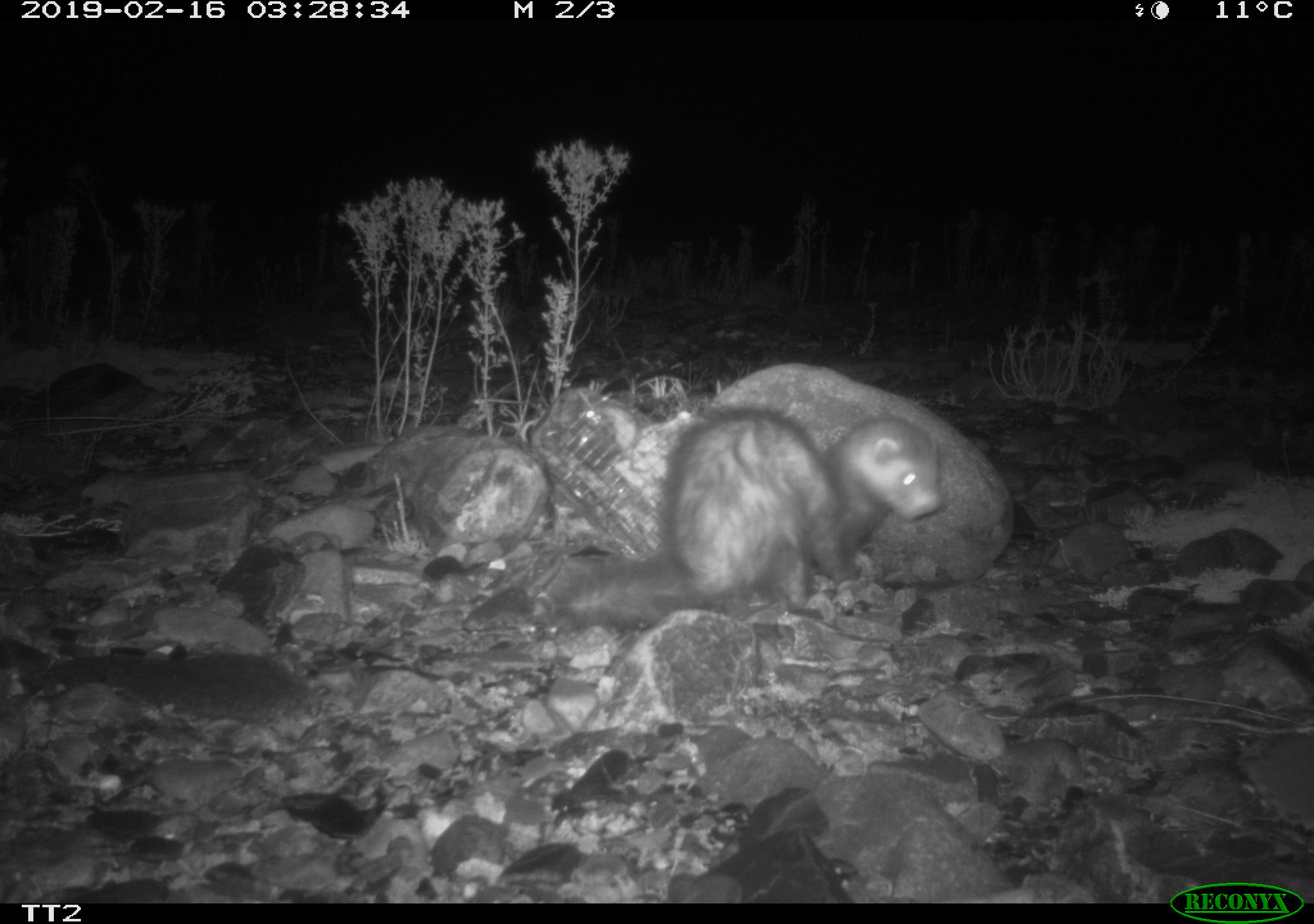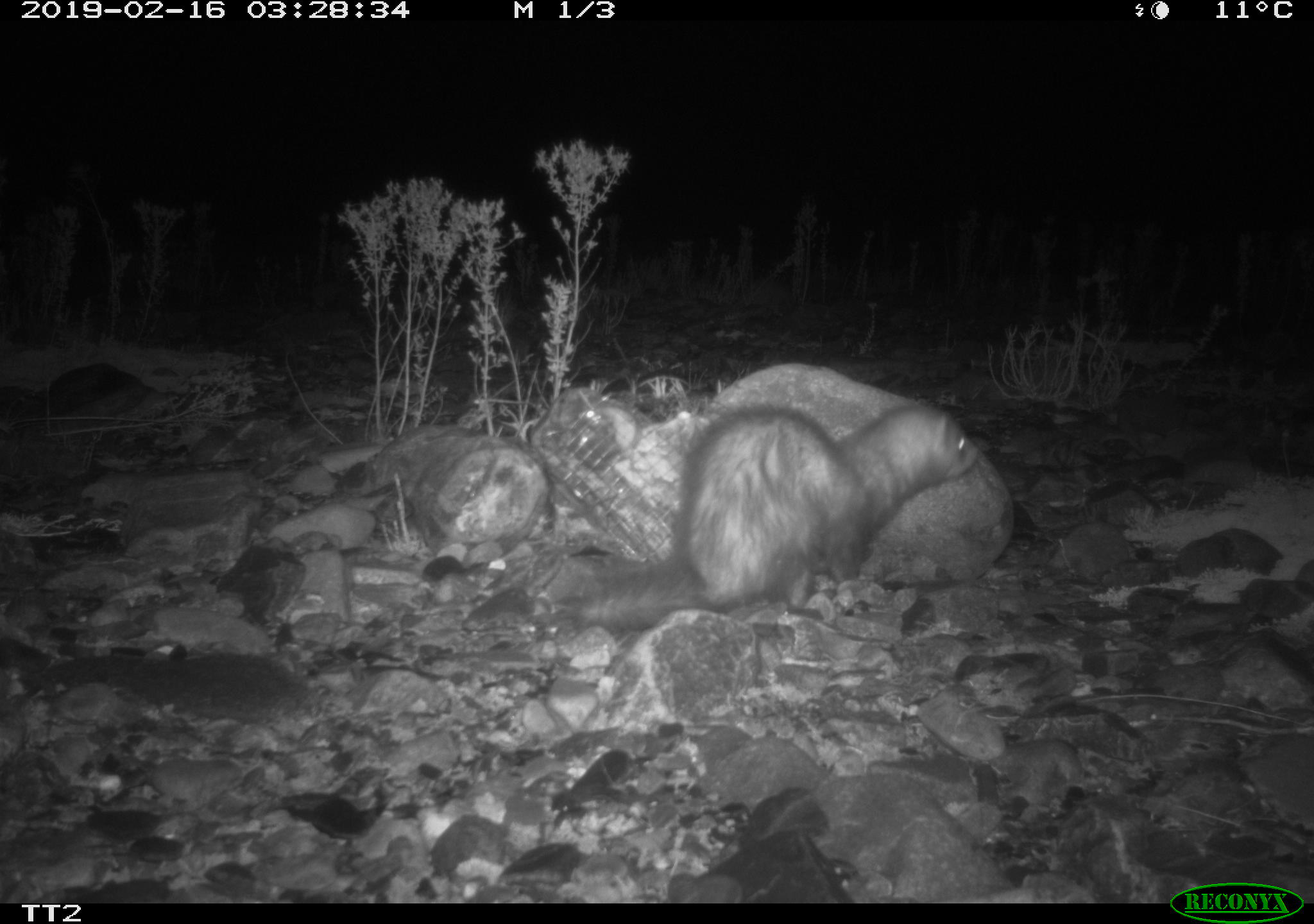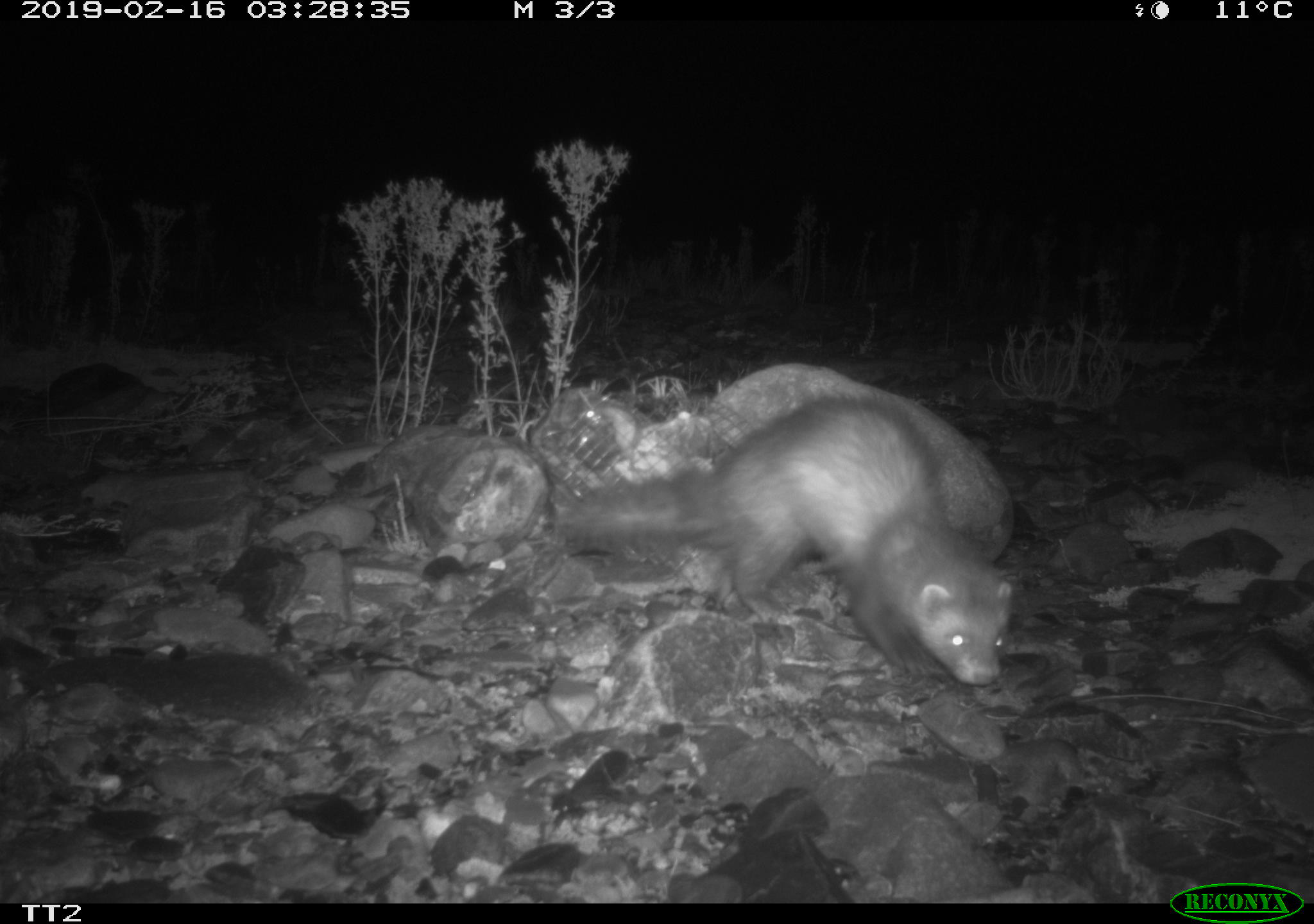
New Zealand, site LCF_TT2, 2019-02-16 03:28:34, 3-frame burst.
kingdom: Animalia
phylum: Chordata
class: Mammalia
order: Carnivora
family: Mustelidae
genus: Mustela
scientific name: Mustela furo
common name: ferret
Ferret (Mustela furo).